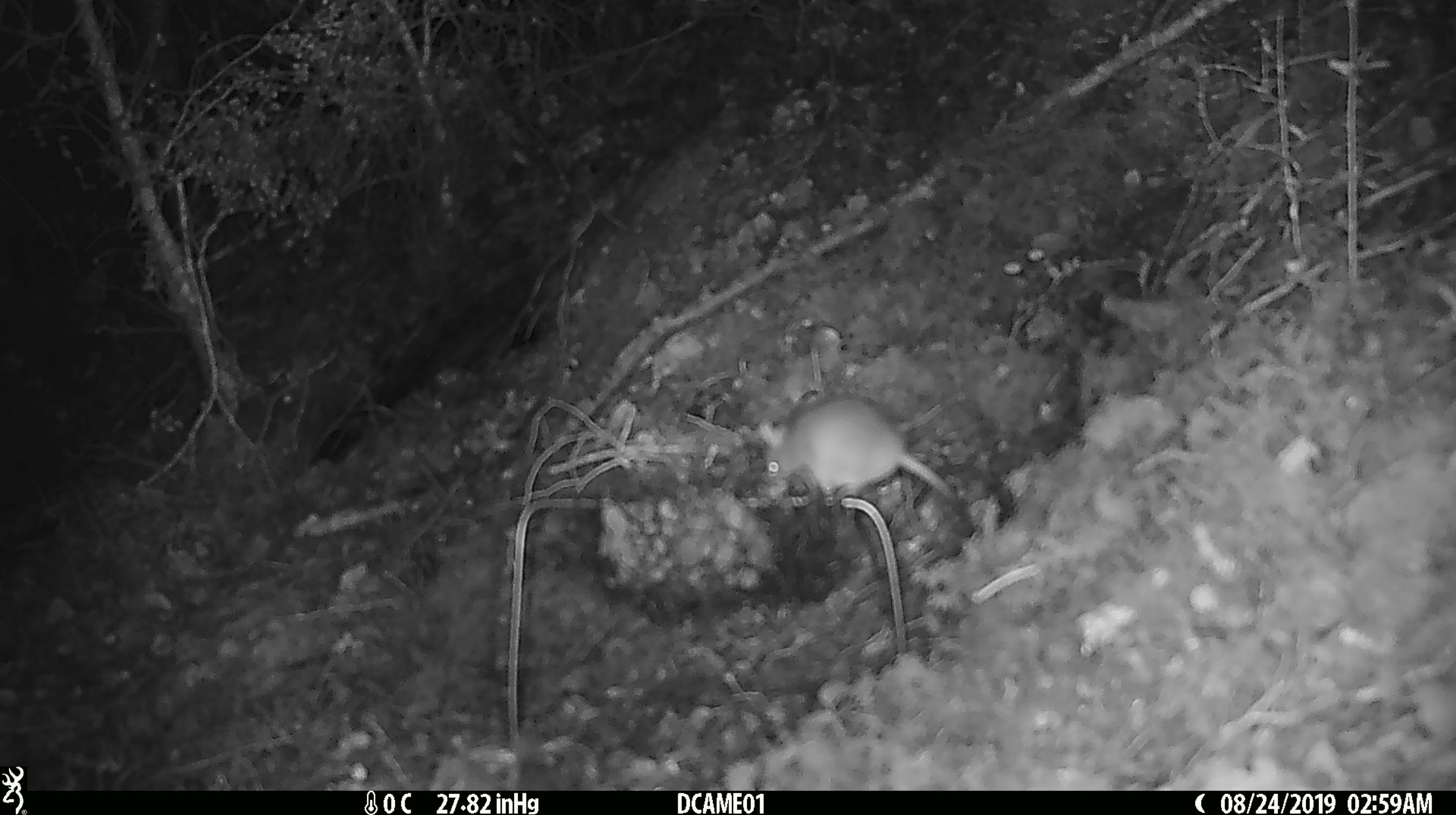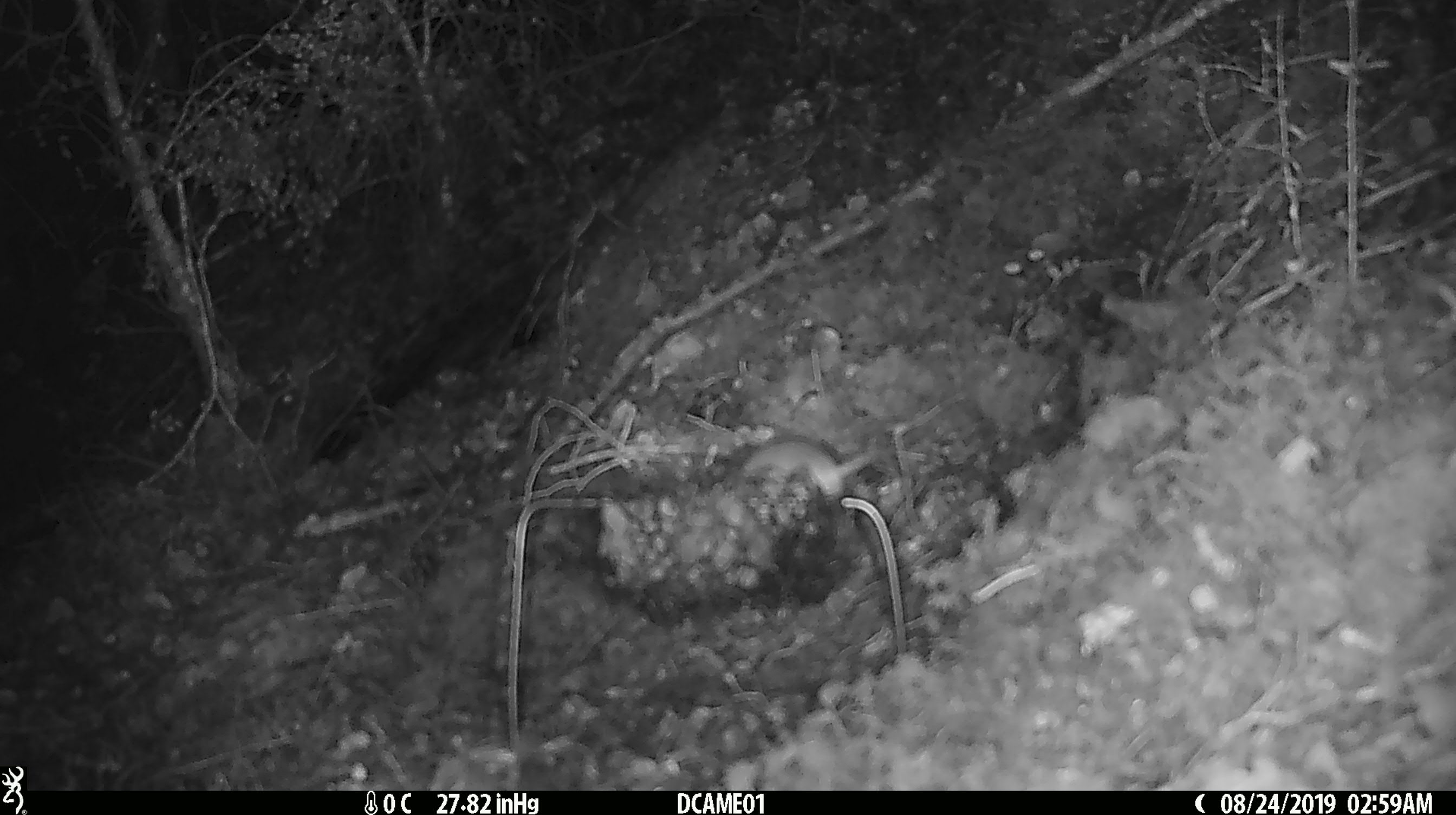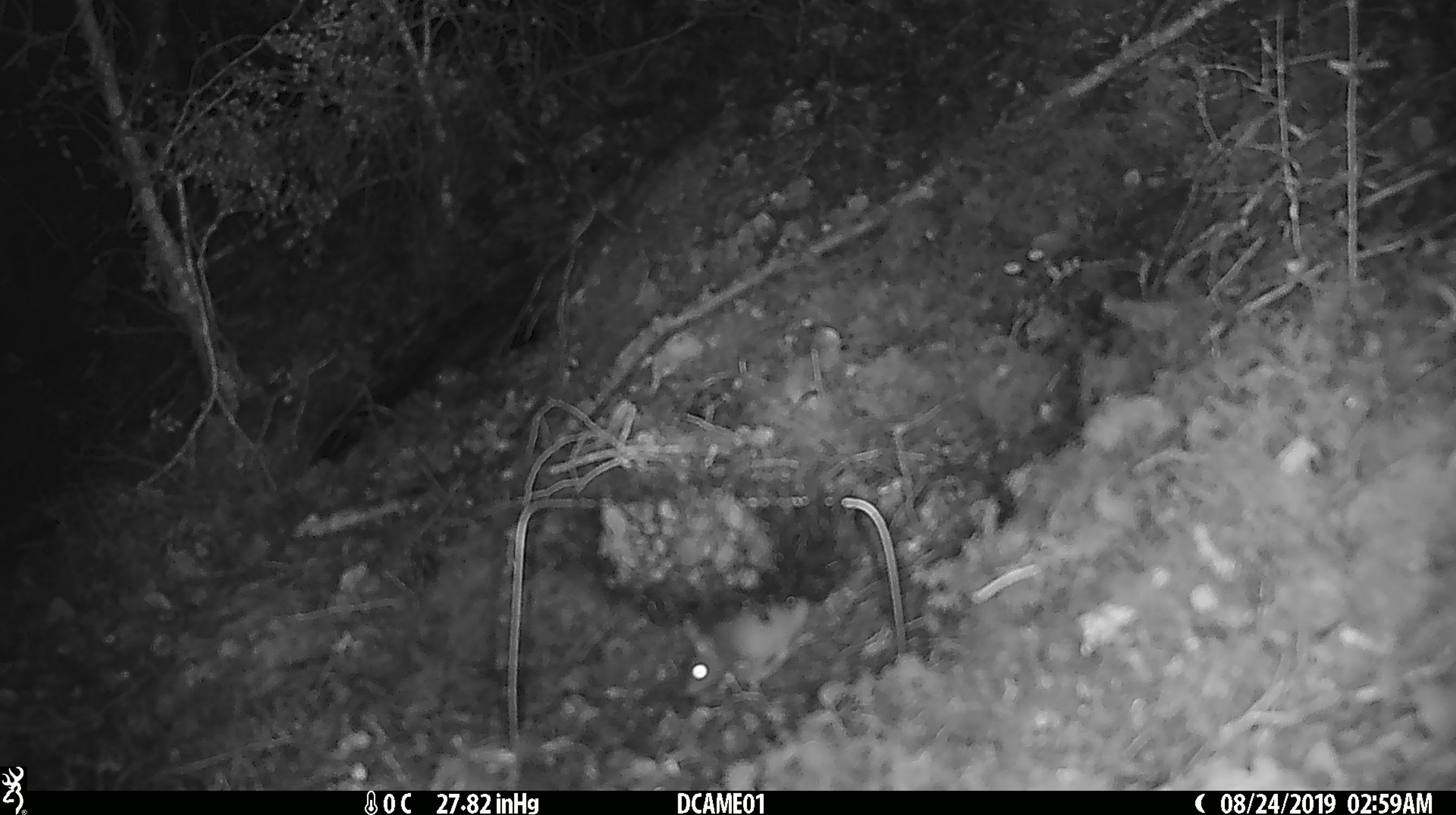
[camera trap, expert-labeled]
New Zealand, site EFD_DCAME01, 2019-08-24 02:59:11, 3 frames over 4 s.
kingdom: Animalia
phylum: Chordata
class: Mammalia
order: Rodentia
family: Muridae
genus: Mus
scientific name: Mus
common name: mouse